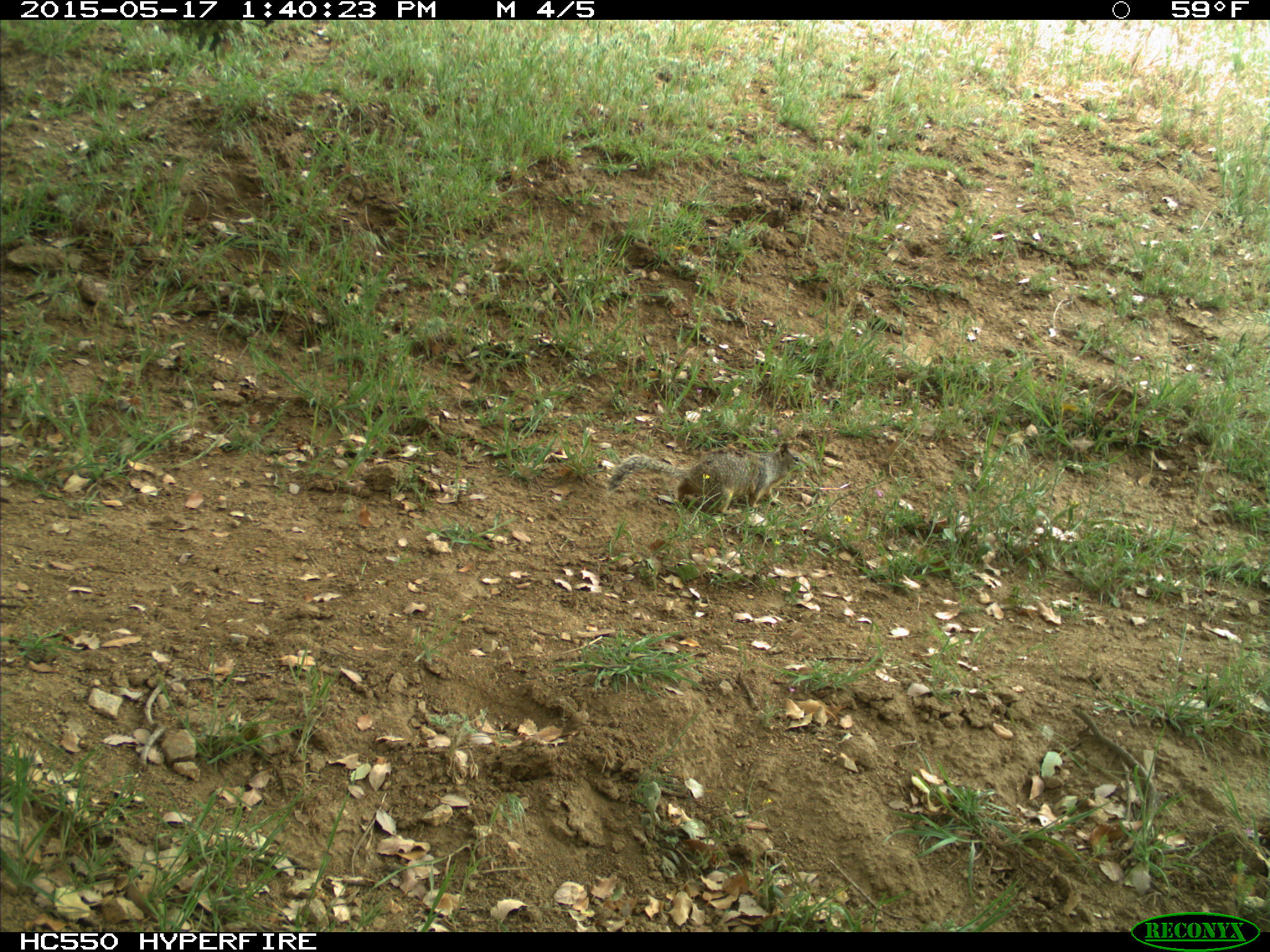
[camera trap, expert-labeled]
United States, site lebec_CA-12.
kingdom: Animalia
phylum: Chordata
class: Mammalia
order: Rodentia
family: Sciuridae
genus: Otospermophilus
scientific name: Otospermophilus beecheyi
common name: california ground squirrel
Otospermophilus beecheyi (california ground squirrel).